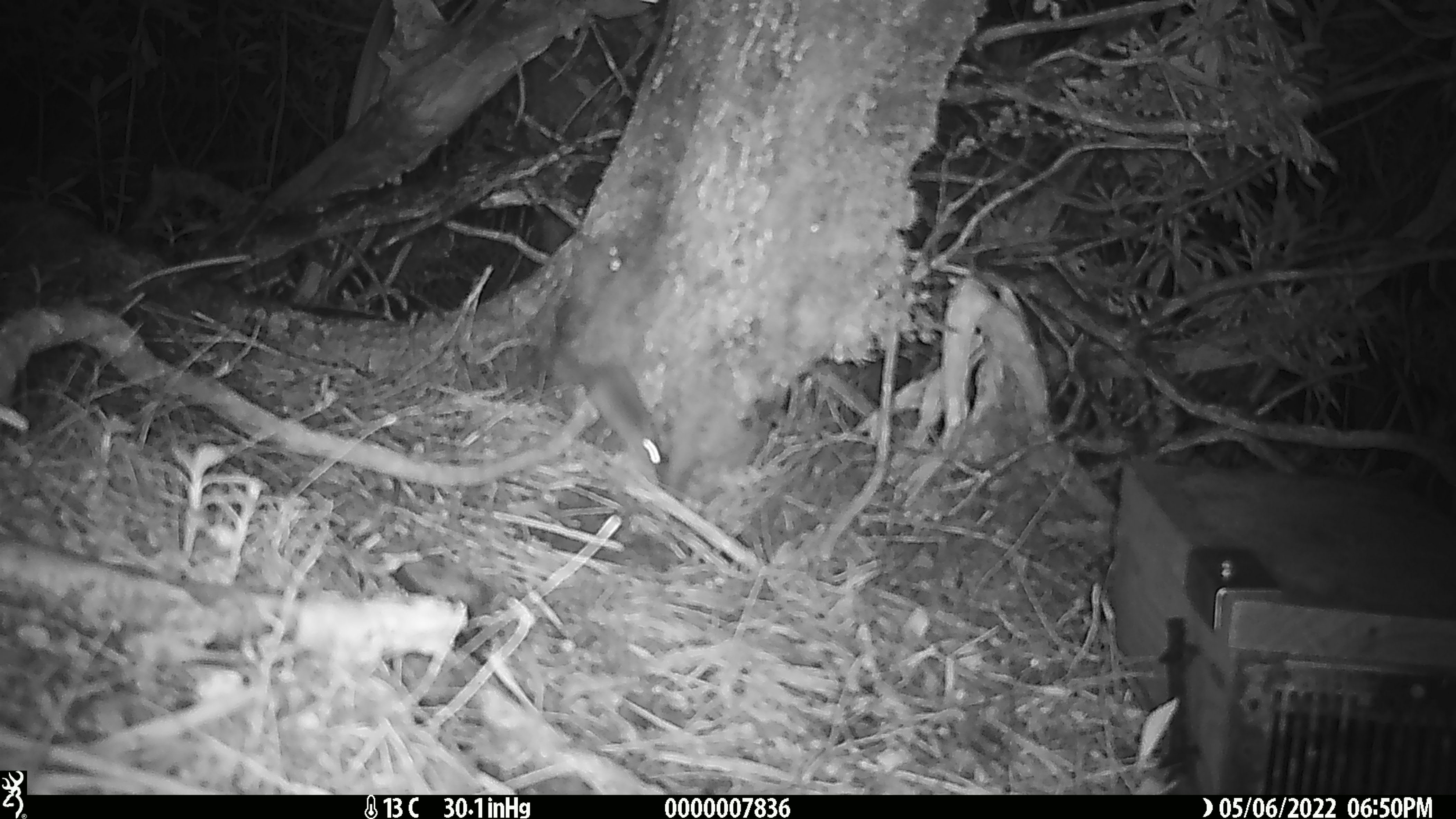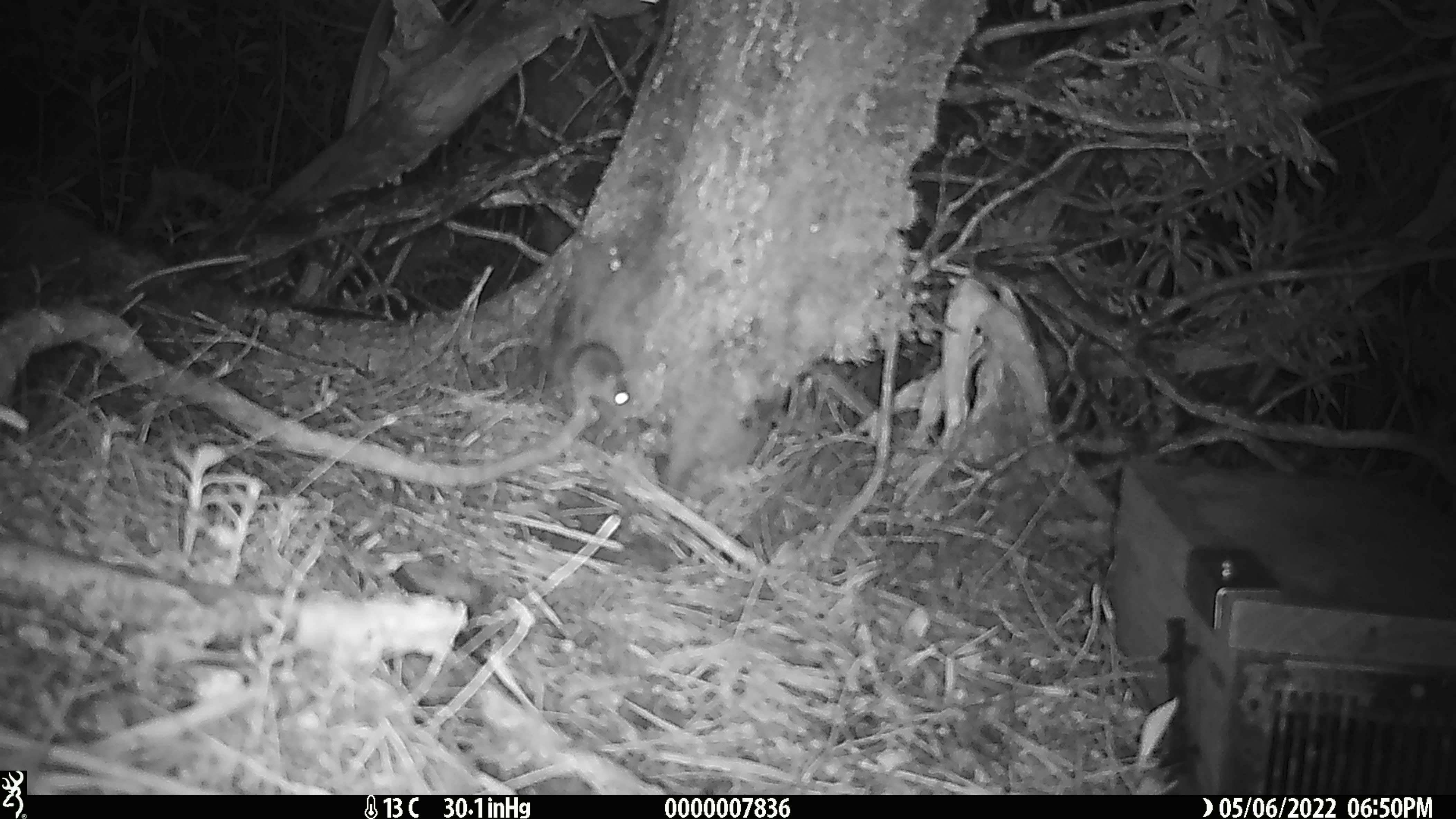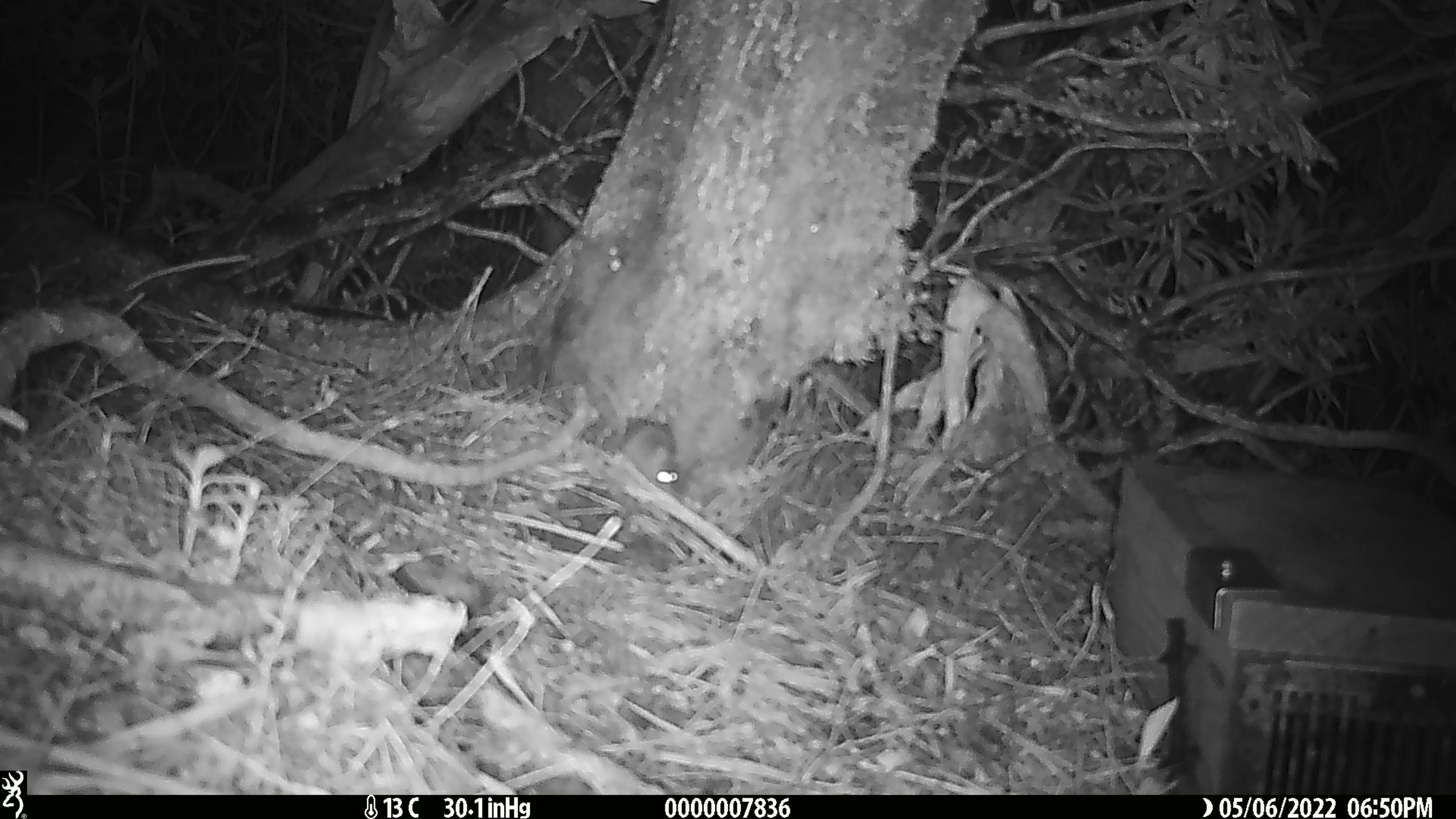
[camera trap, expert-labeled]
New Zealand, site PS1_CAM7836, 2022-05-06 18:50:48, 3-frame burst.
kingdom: Animalia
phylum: Chordata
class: Mammalia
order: Rodentia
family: Muridae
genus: Mus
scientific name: Mus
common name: mouse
Mouse (Mus).